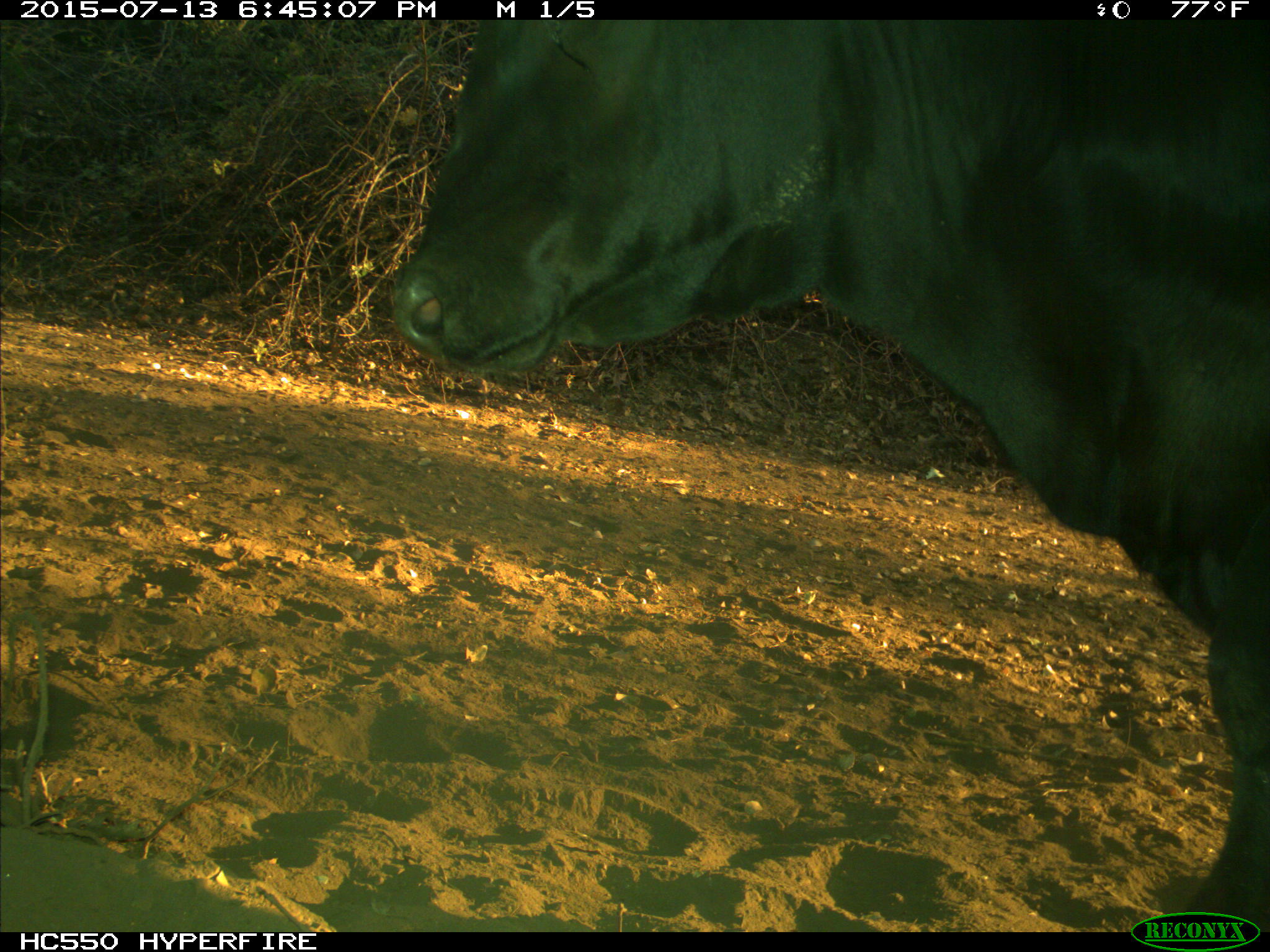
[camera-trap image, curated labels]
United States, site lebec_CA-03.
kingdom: Animalia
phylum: Chordata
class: Mammalia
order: Artiodactyla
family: Bovidae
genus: Bos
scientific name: Bos taurus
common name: domestic cow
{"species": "Bos taurus (domestic cow)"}